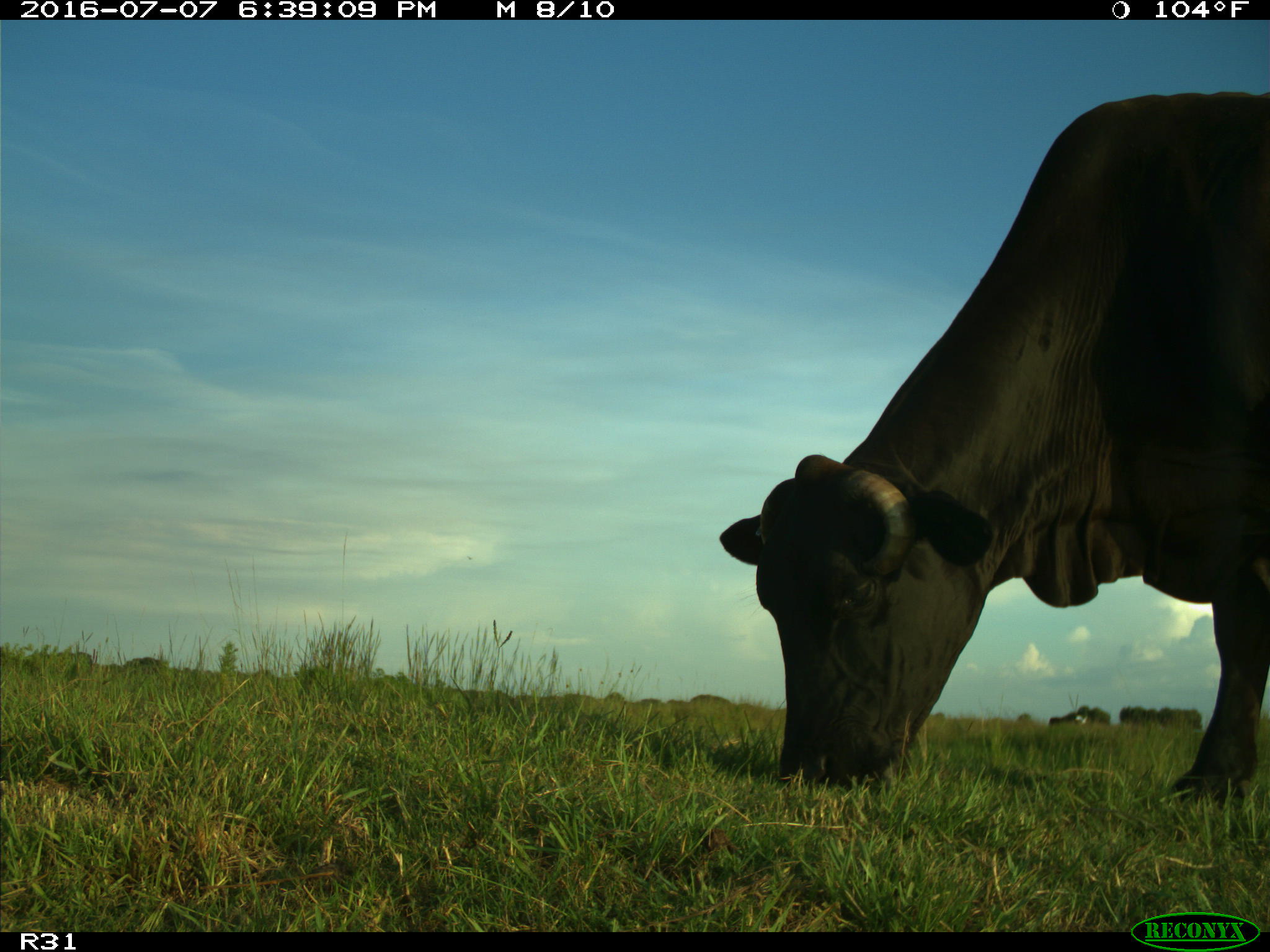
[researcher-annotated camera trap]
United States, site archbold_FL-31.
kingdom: Animalia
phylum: Chordata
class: Mammalia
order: Artiodactyla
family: Bovidae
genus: Bos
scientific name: Bos taurus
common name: domestic cow